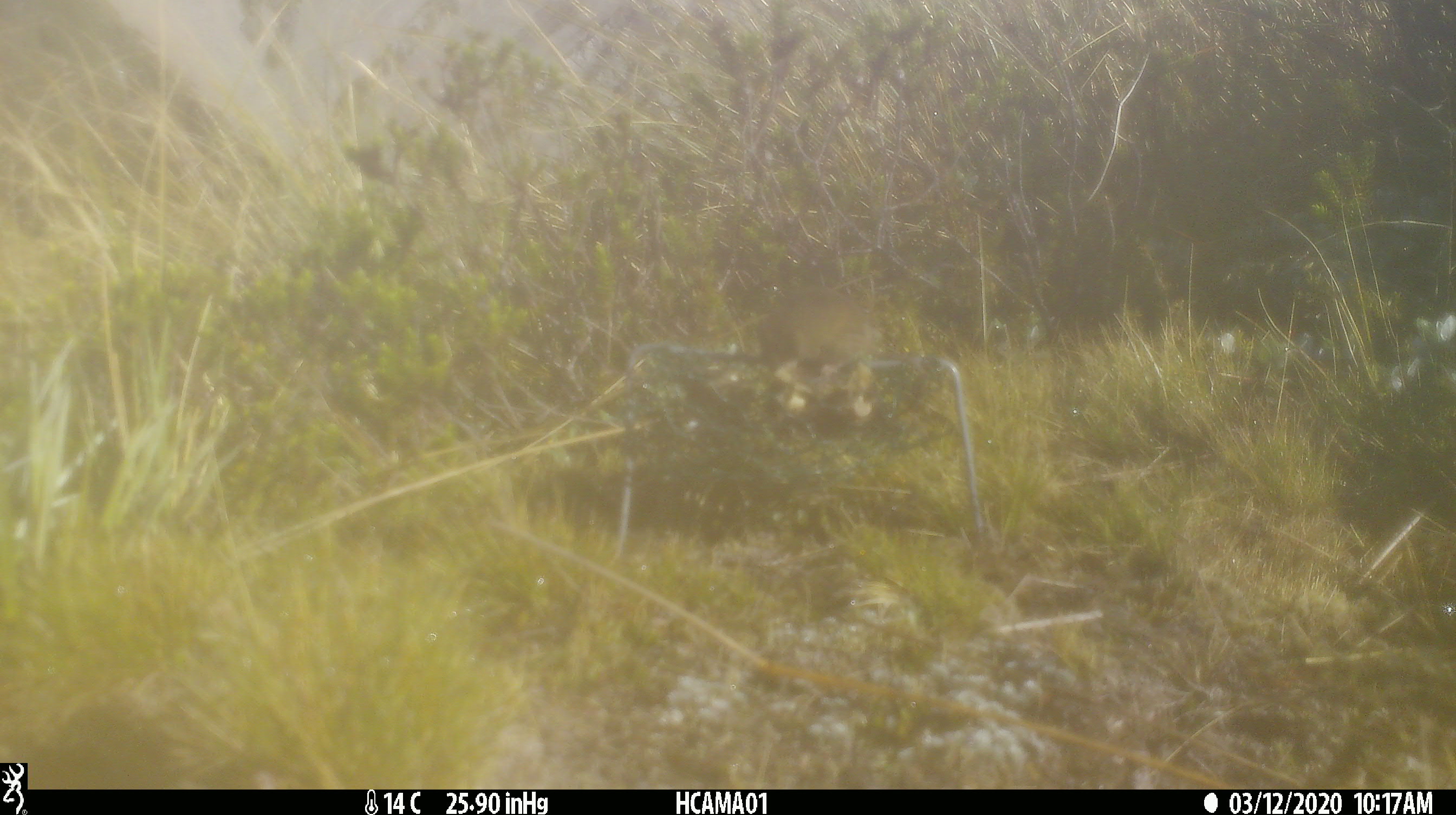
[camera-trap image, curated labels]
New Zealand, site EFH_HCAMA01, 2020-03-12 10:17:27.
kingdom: Animalia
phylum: Chordata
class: Mammalia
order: Rodentia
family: Muridae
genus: Mus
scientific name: Mus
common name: mouse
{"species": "mouse (Mus)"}